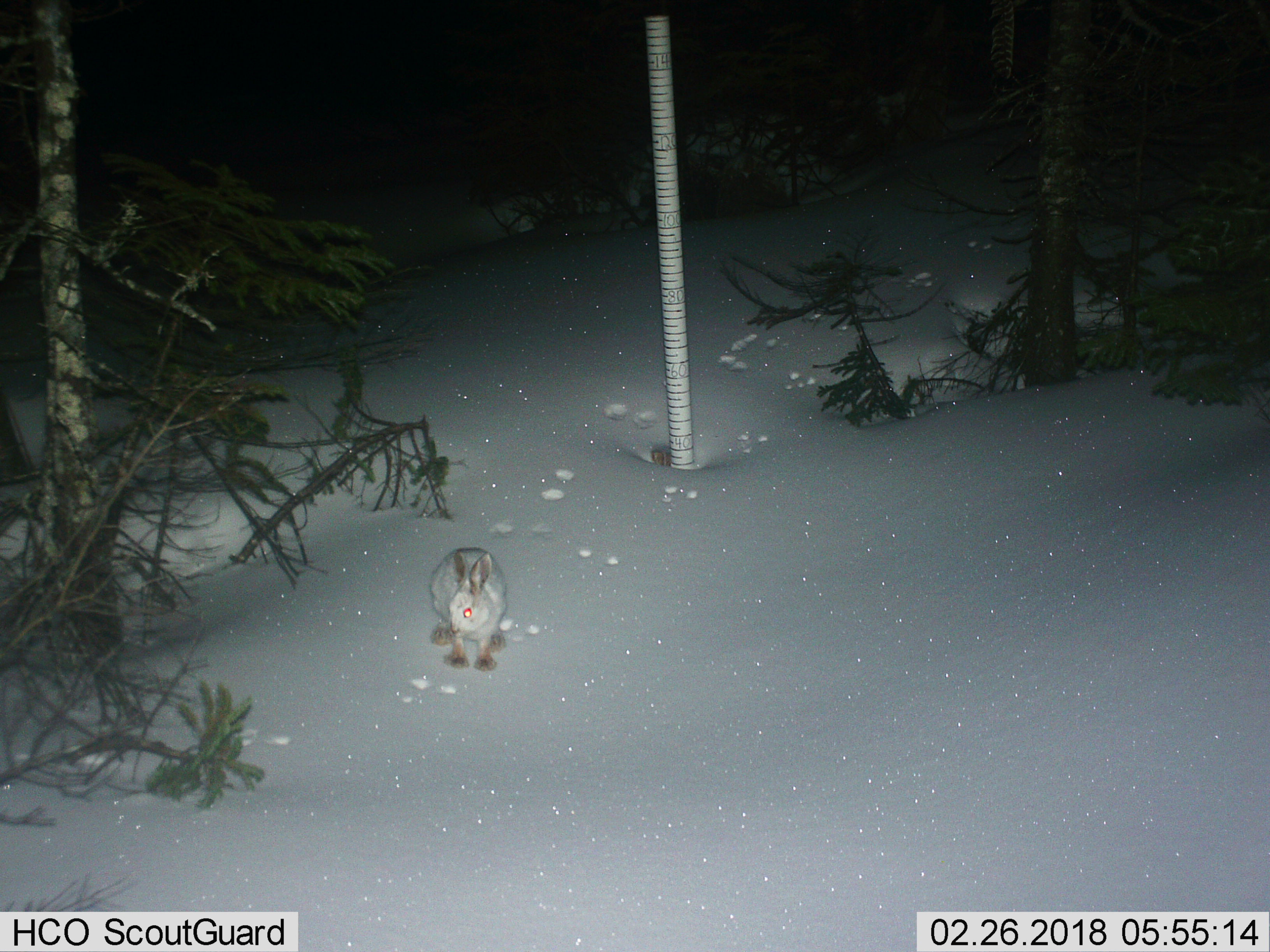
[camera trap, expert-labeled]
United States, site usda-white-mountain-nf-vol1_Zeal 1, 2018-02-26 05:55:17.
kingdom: Animalia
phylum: Chordata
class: Mammalia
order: Lagomorpha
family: Leporidae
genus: Lepus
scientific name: Lepus americanus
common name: snowshoe hare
Snowshoe hare (Lepus americanus).